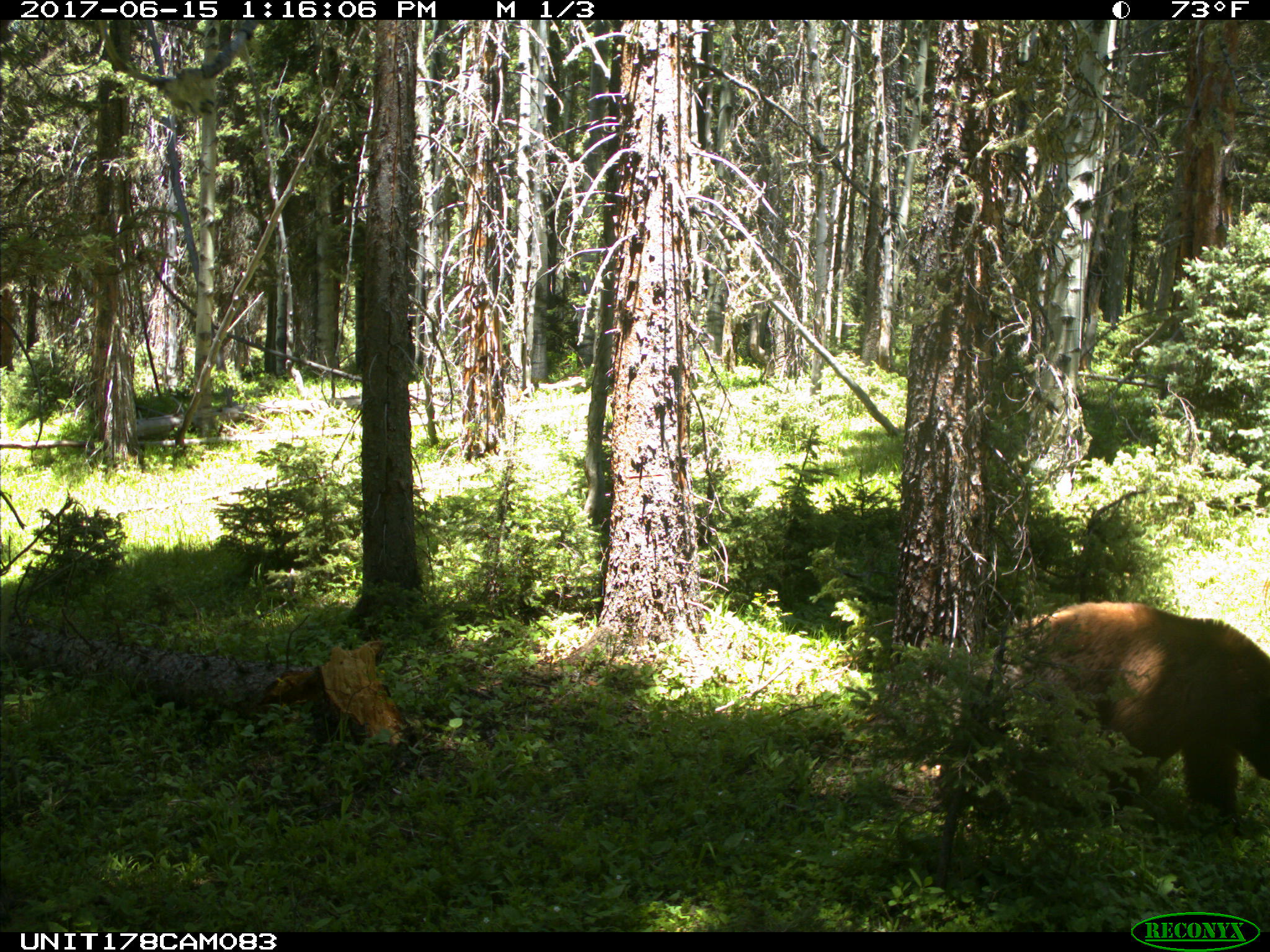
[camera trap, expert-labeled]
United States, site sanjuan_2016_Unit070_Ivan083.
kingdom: Animalia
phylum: Chordata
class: Mammalia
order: Carnivora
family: Ursidae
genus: Ursus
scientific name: Ursus americanus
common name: american black bear